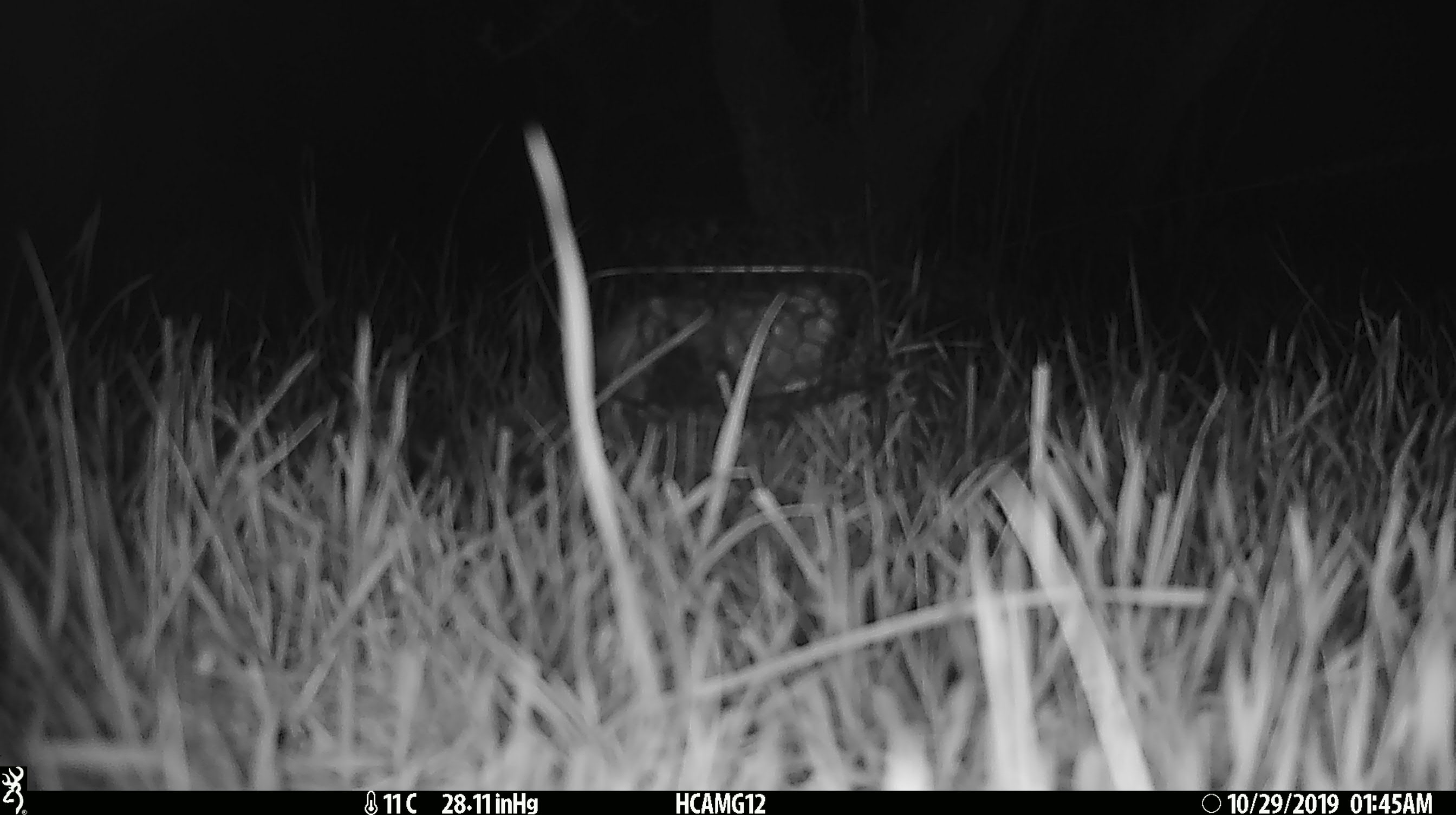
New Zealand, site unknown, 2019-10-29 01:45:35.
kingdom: Animalia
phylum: Chordata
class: Mammalia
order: Rodentia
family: Muridae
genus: Mus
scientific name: Mus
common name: mouse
Mouse (Mus).